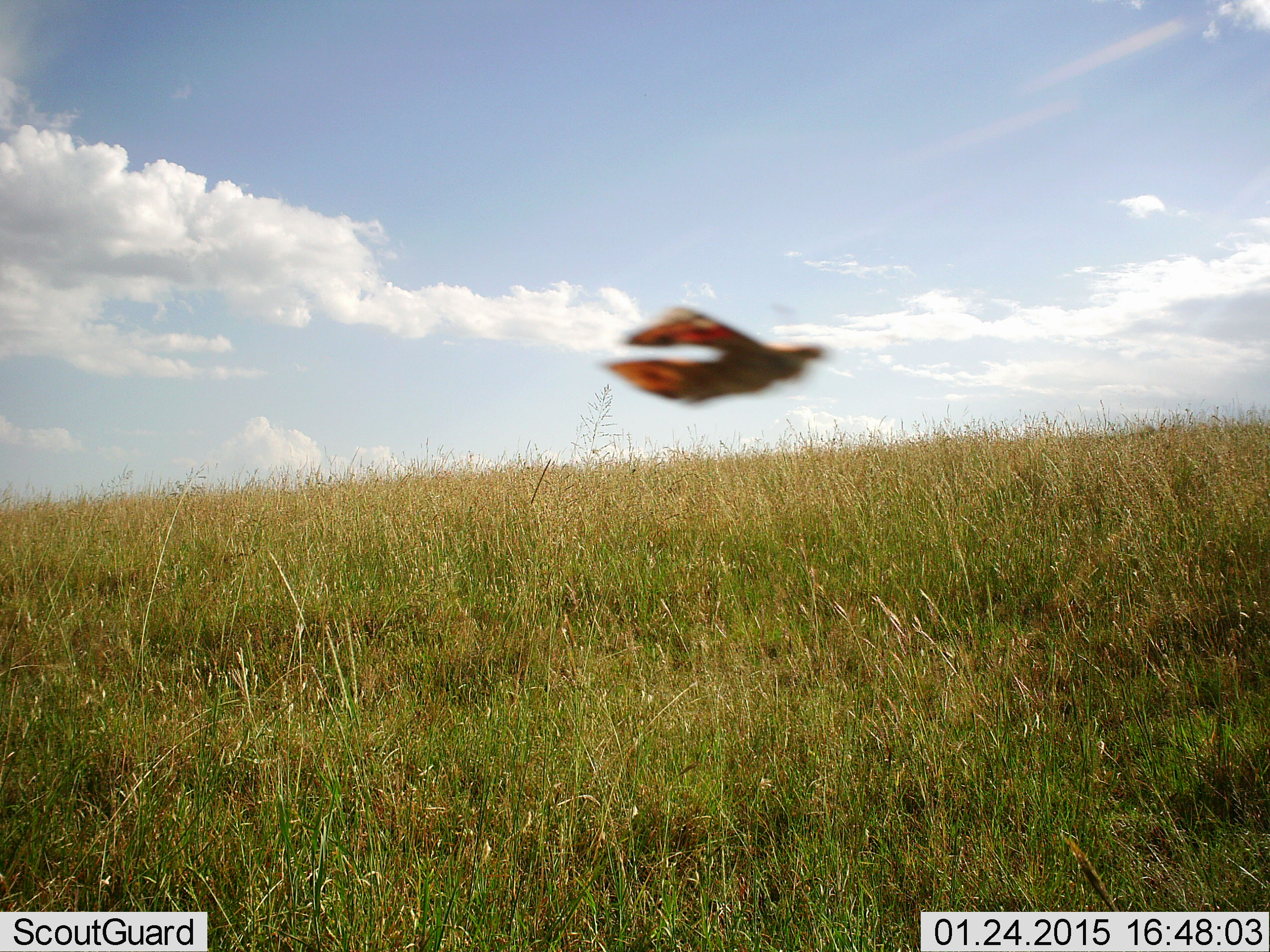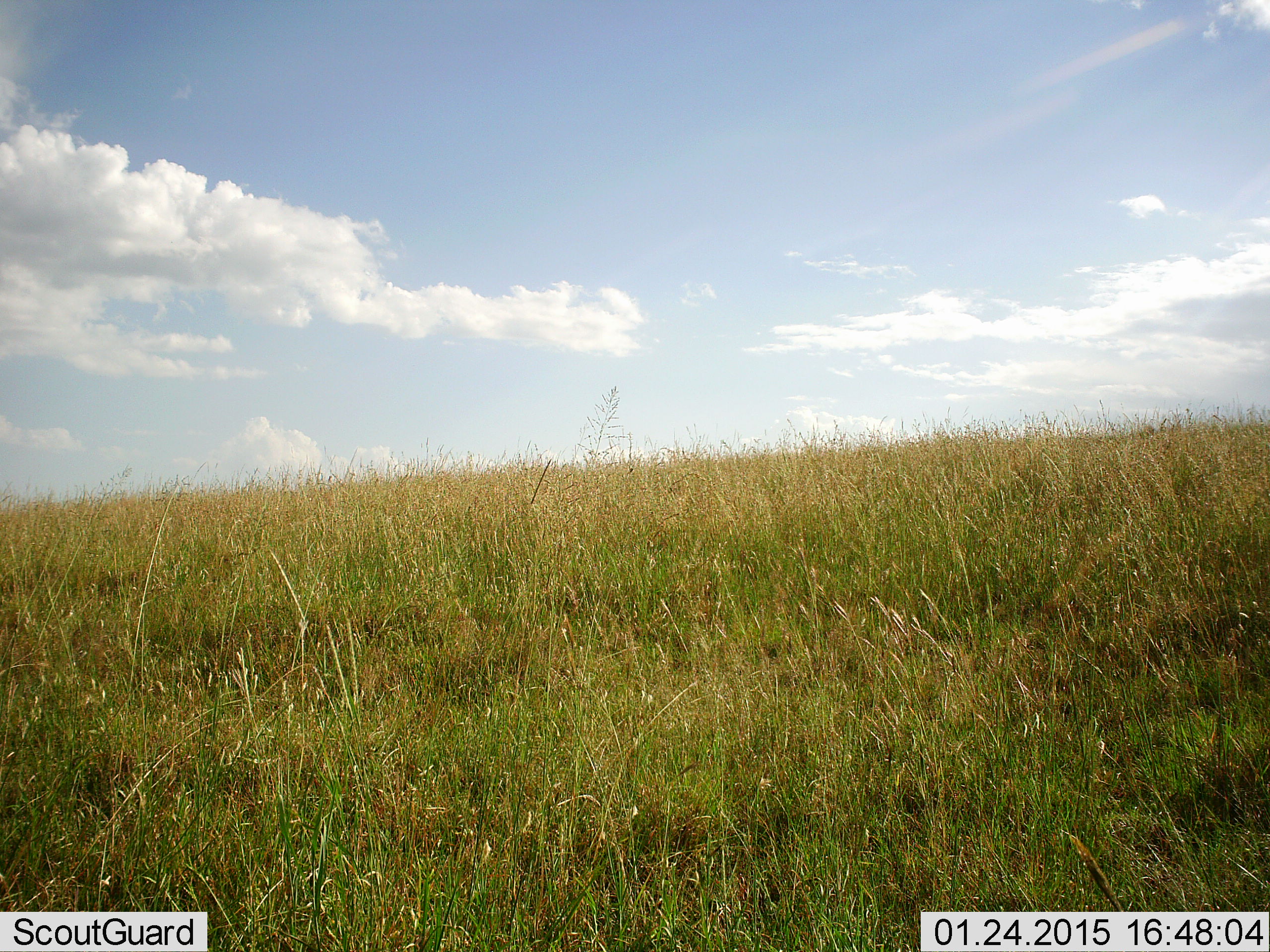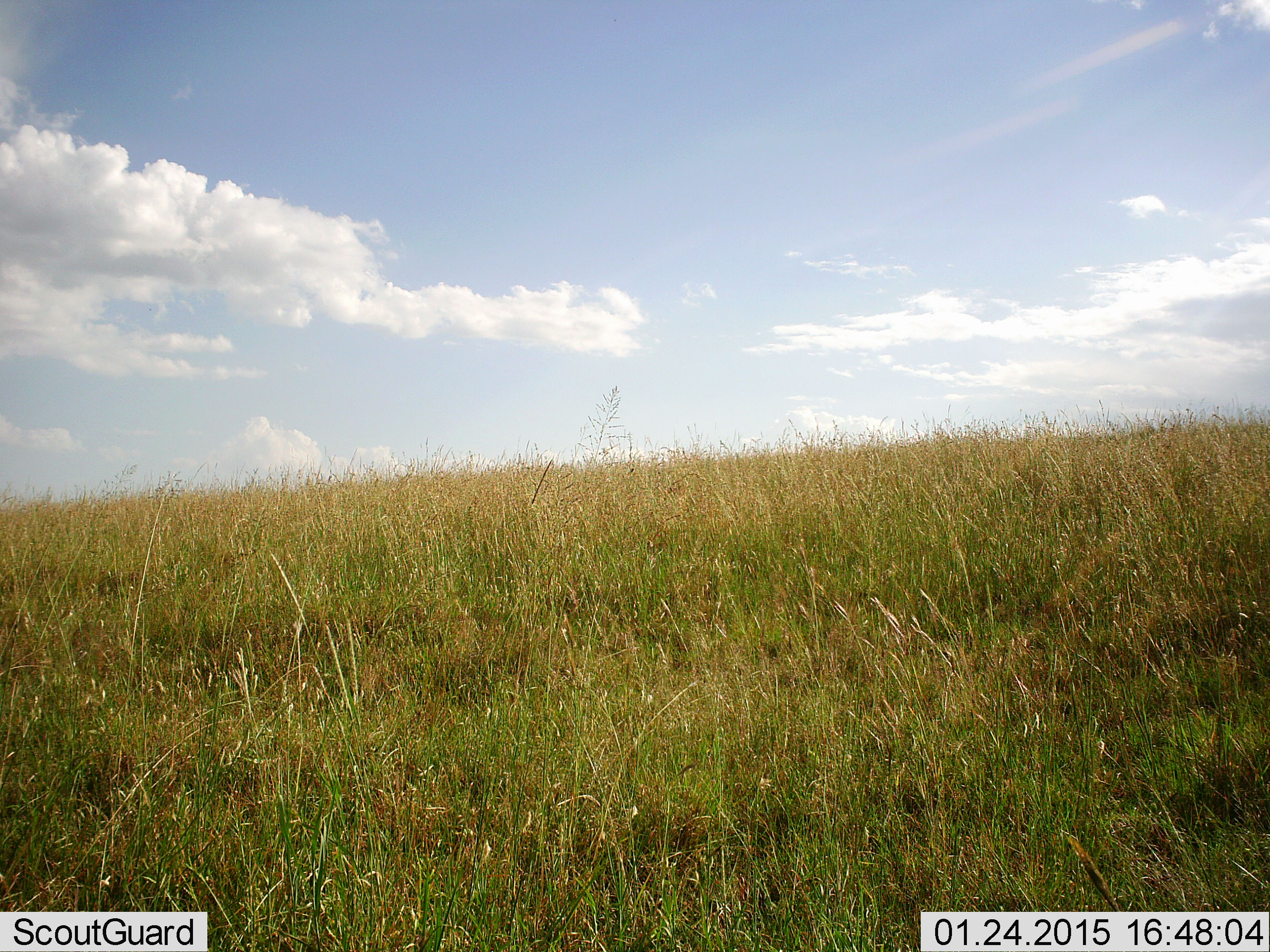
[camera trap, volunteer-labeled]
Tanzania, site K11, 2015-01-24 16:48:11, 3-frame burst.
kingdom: Animalia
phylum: Arthropoda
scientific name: Arthropoda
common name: arthropods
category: insectspider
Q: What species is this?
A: Insectspider (arthropods) (Arthropoda).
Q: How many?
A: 1.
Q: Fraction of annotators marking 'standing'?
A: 0%.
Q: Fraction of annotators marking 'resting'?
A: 0%.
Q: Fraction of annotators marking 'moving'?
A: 100%.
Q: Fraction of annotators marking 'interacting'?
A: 0%.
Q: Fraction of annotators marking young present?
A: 0%.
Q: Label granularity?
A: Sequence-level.